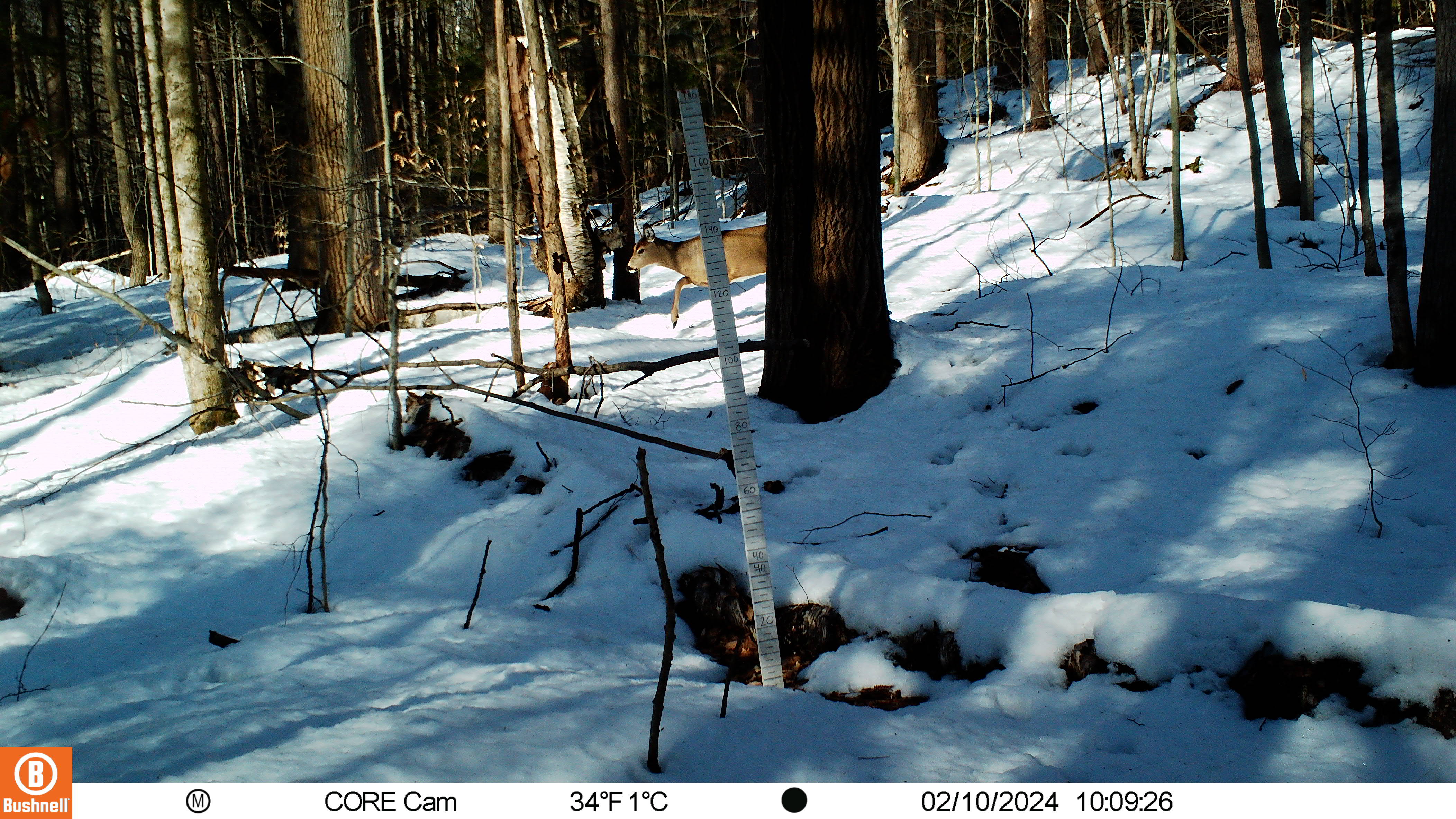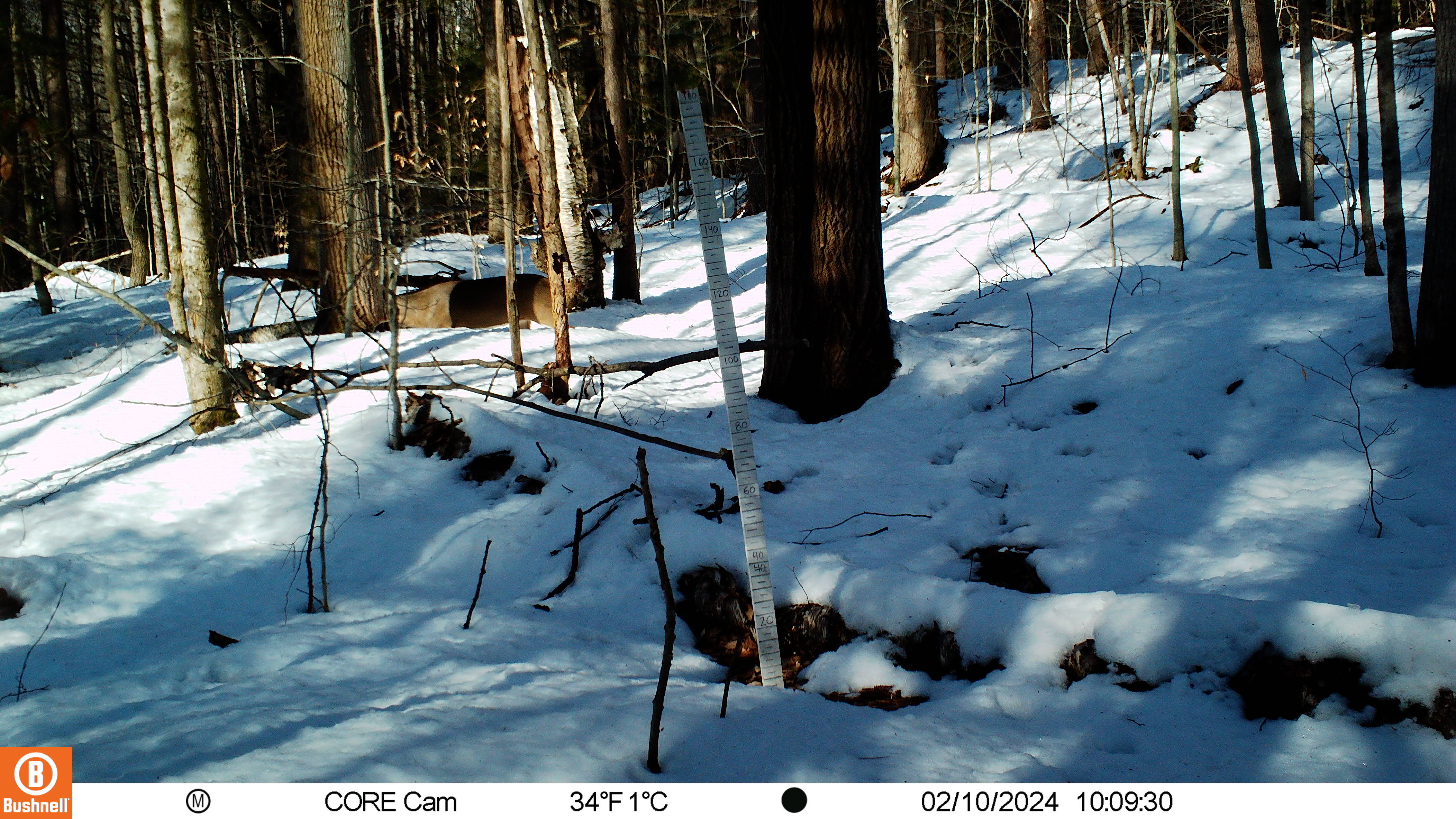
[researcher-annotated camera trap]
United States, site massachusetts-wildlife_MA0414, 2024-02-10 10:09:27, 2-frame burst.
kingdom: Animalia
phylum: Chordata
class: Mammalia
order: Artiodactyla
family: Cervidae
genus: Odocoileus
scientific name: Odocoileus virginianus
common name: white-tailed deer